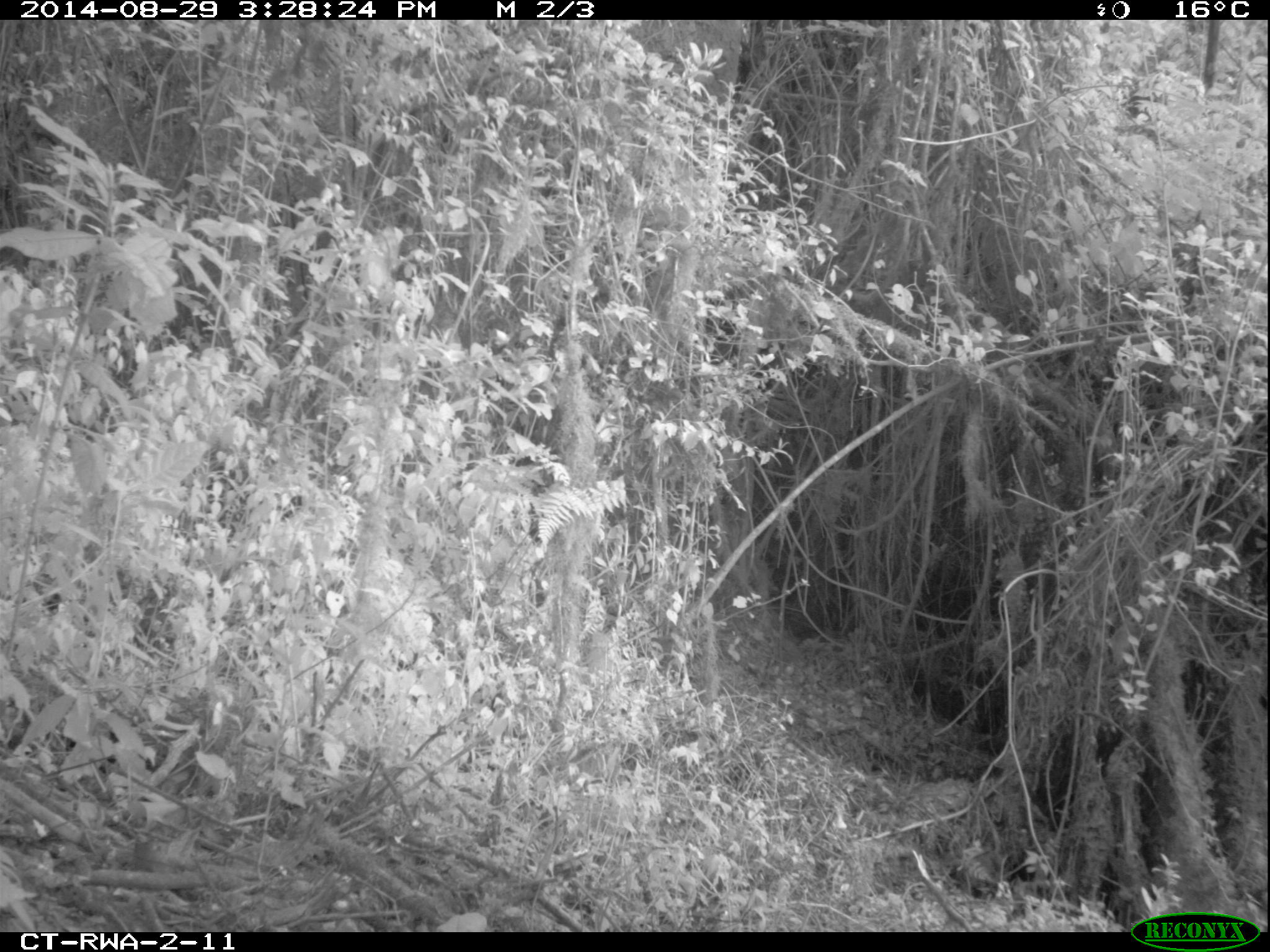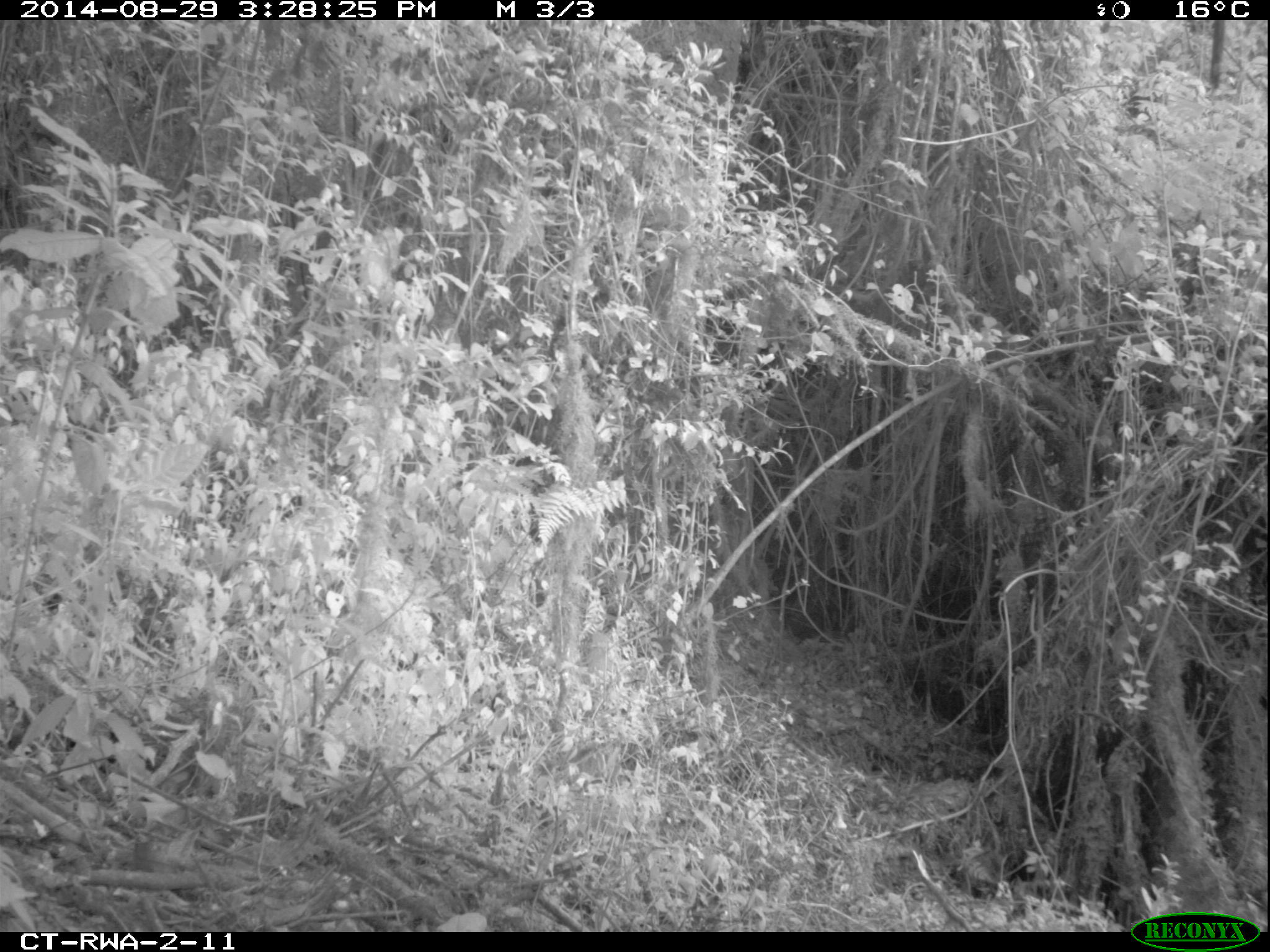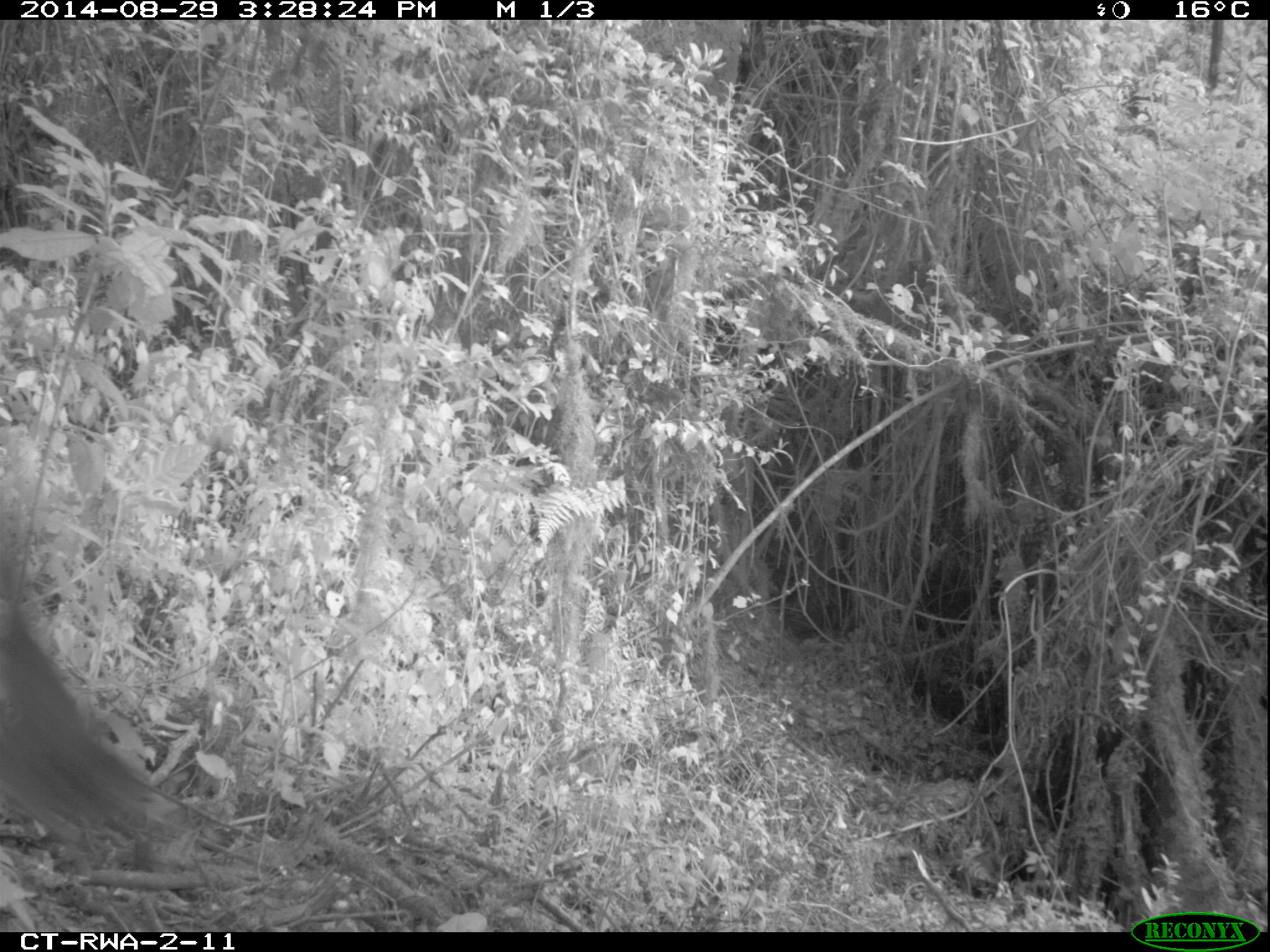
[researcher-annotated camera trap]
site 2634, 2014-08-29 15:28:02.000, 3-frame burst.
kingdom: Animalia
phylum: Chordata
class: Mammalia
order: Rodentia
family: Sciuridae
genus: Funisciurus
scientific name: Funisciurus carruthersi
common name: carruther's mountain squirrel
Funisciurus carruthersi (carruther's mountain squirrel), count 1.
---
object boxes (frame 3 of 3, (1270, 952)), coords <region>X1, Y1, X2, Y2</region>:
funisciurus carruthersi: <region>0, 534, 197, 869</region>